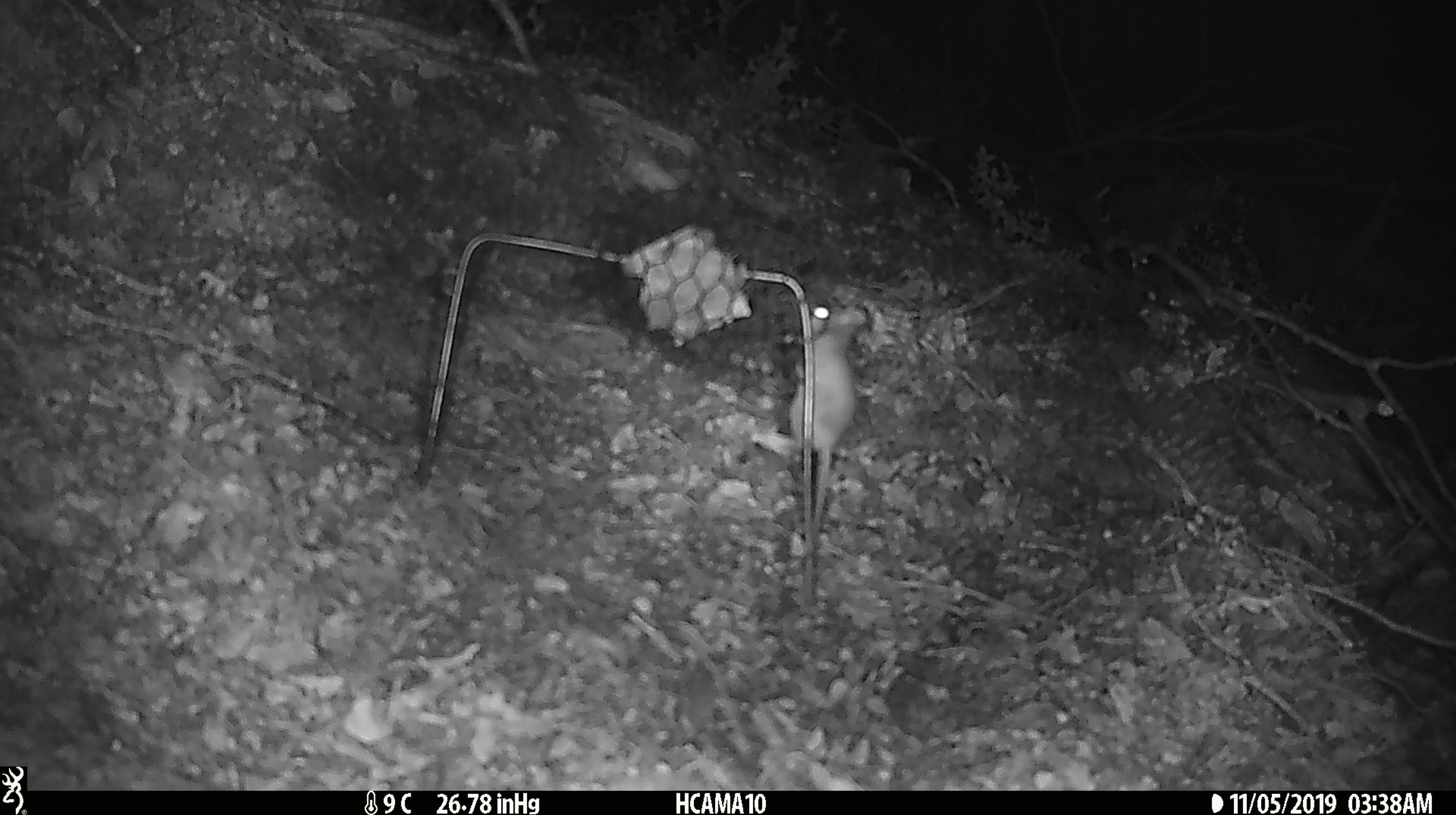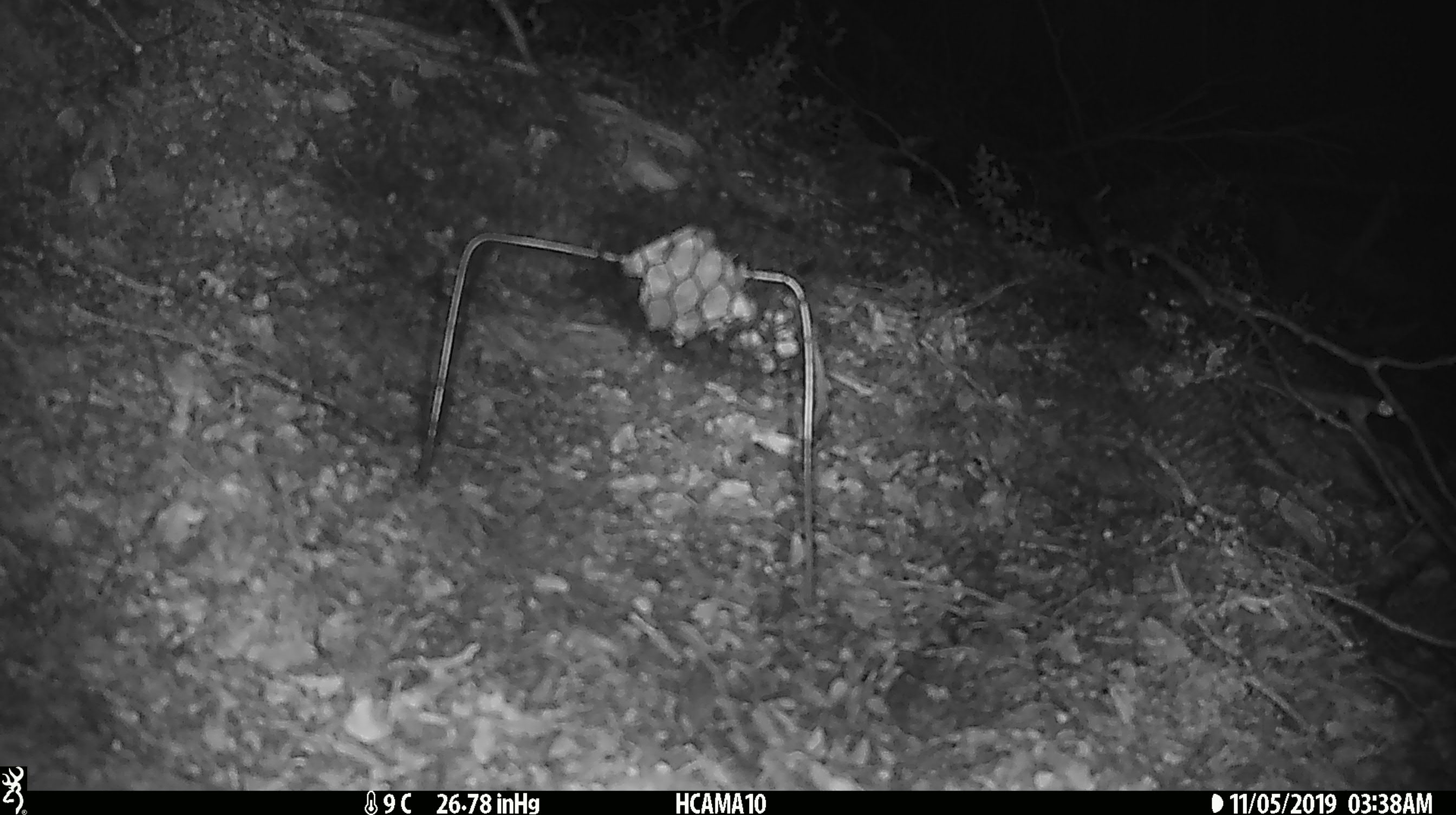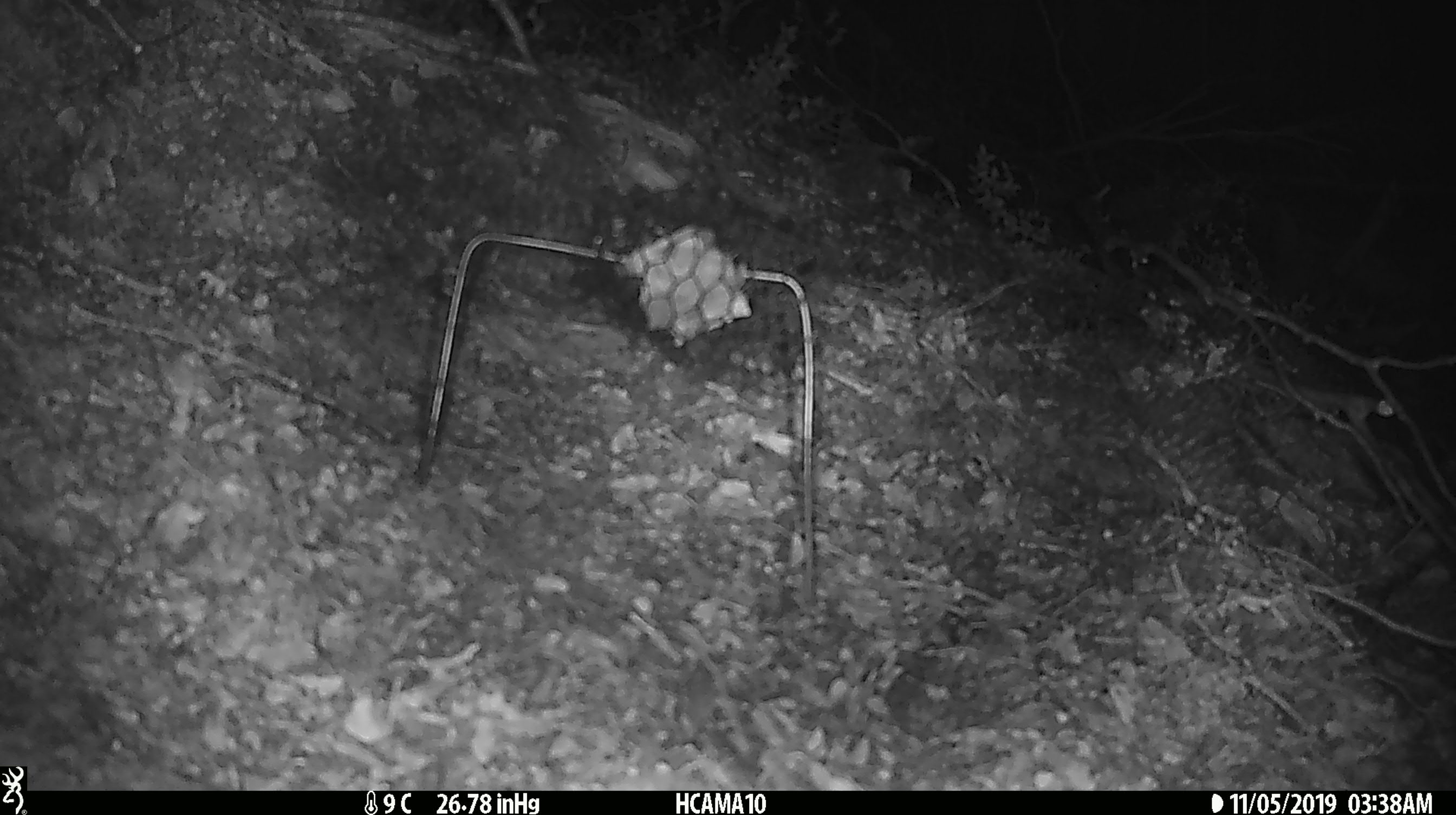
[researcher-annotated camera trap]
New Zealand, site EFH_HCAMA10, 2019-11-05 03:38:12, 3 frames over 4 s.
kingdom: Animalia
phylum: Chordata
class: Mammalia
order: Rodentia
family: Muridae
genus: Mus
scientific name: Mus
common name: mouse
Mouse (Mus).